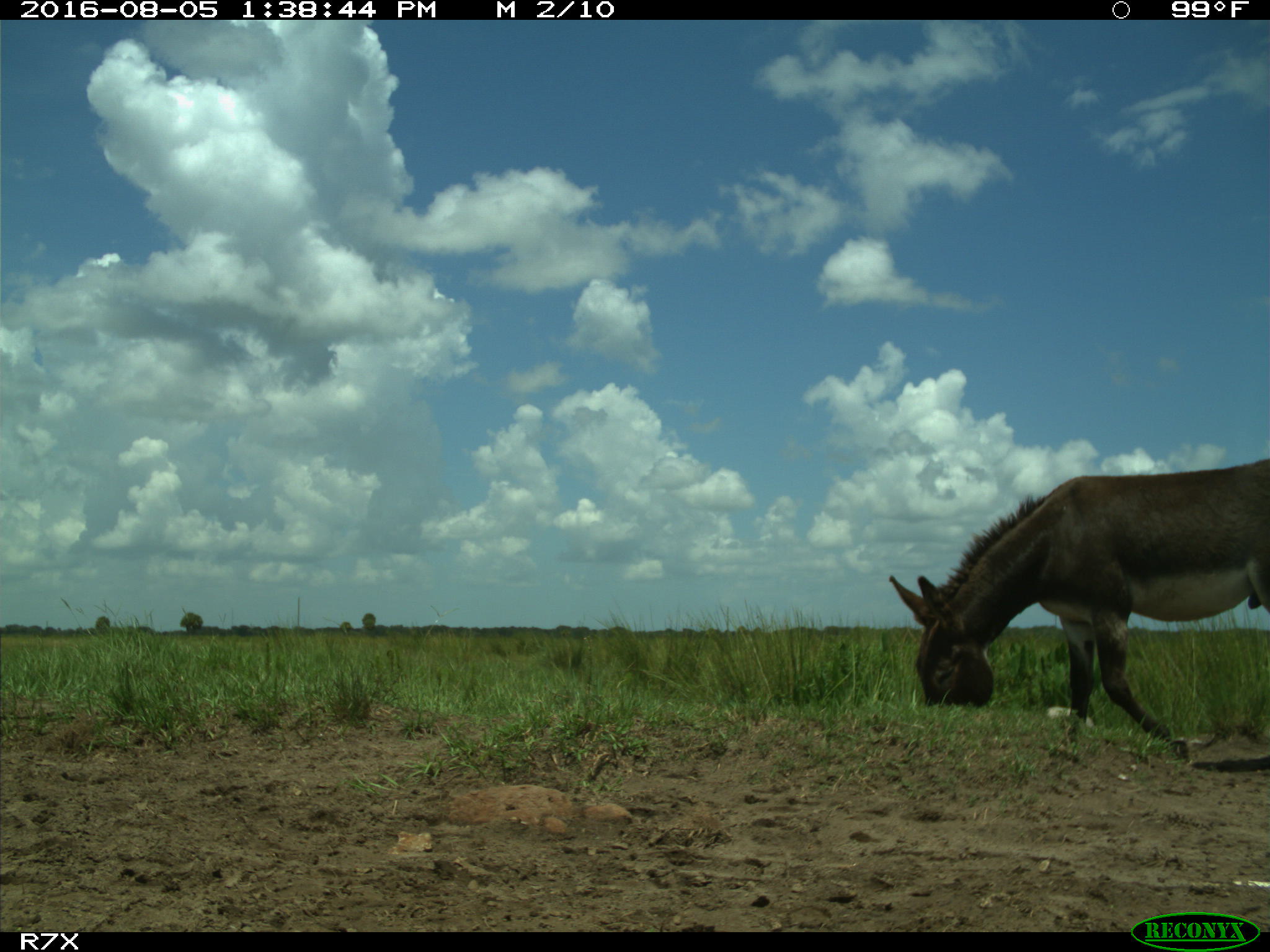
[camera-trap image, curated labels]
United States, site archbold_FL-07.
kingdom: Animalia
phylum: Chordata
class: Mammalia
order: Perissodactyla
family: Equidae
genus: Equus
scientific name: Equus africanus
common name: african wild ass